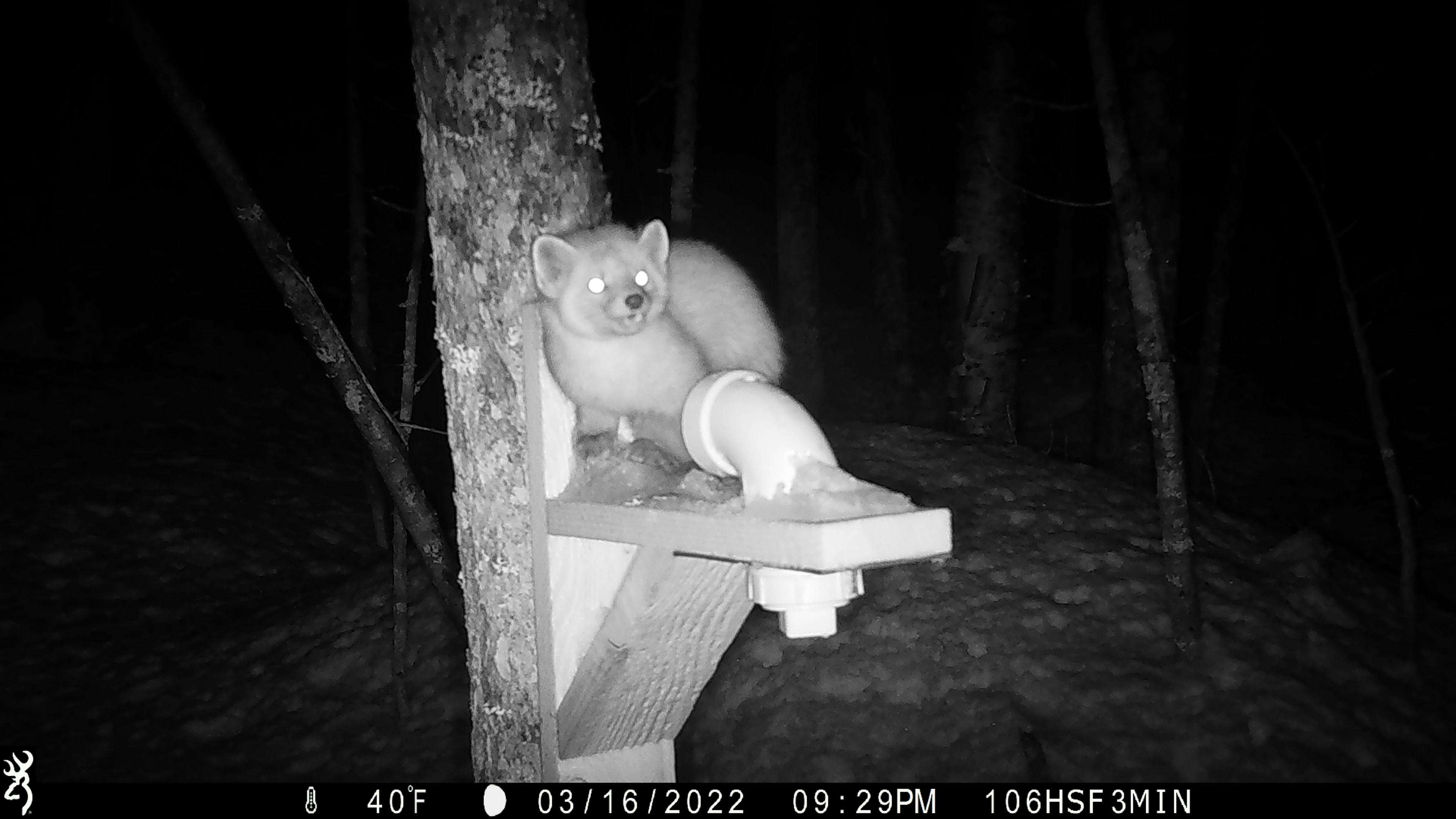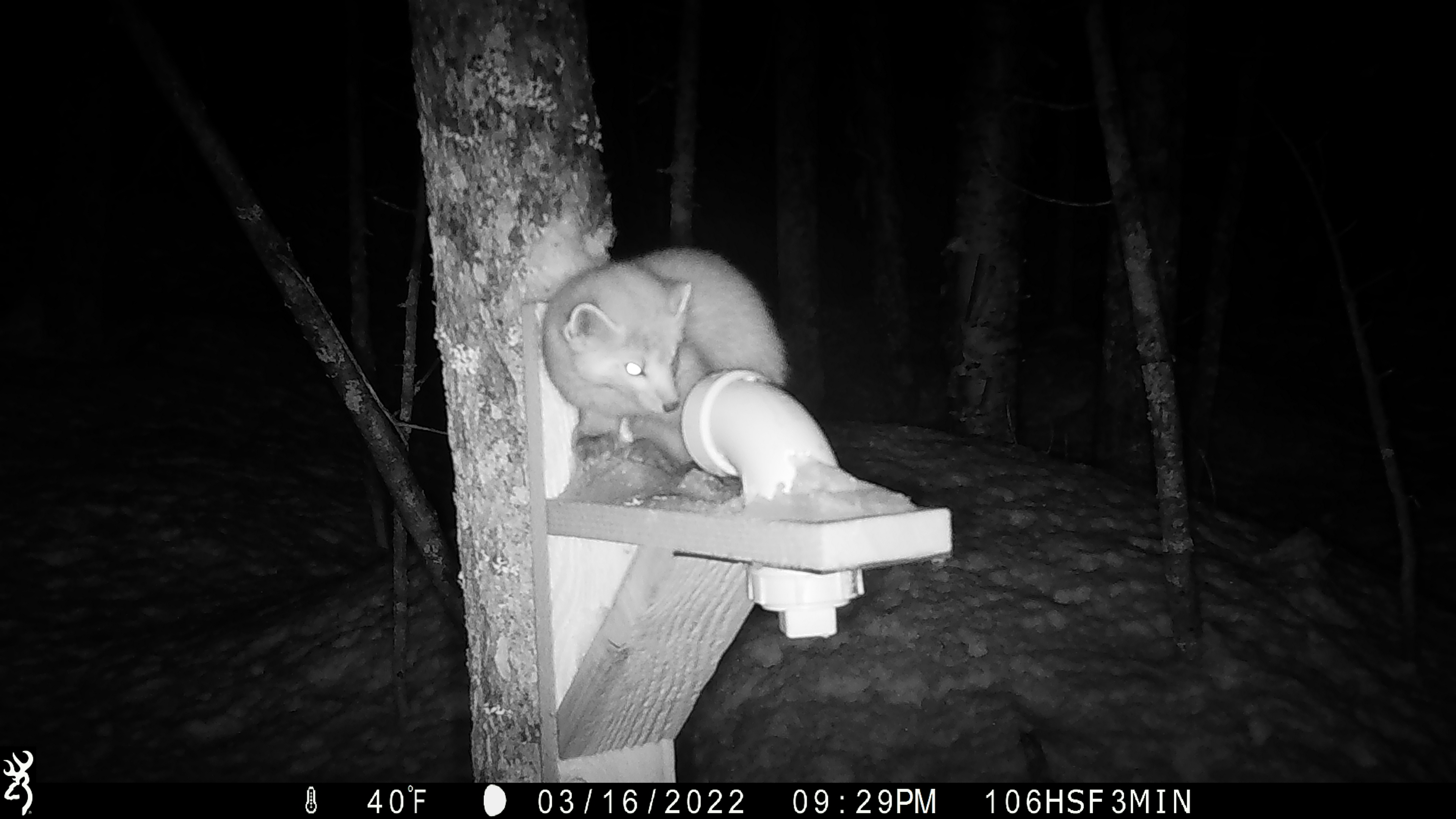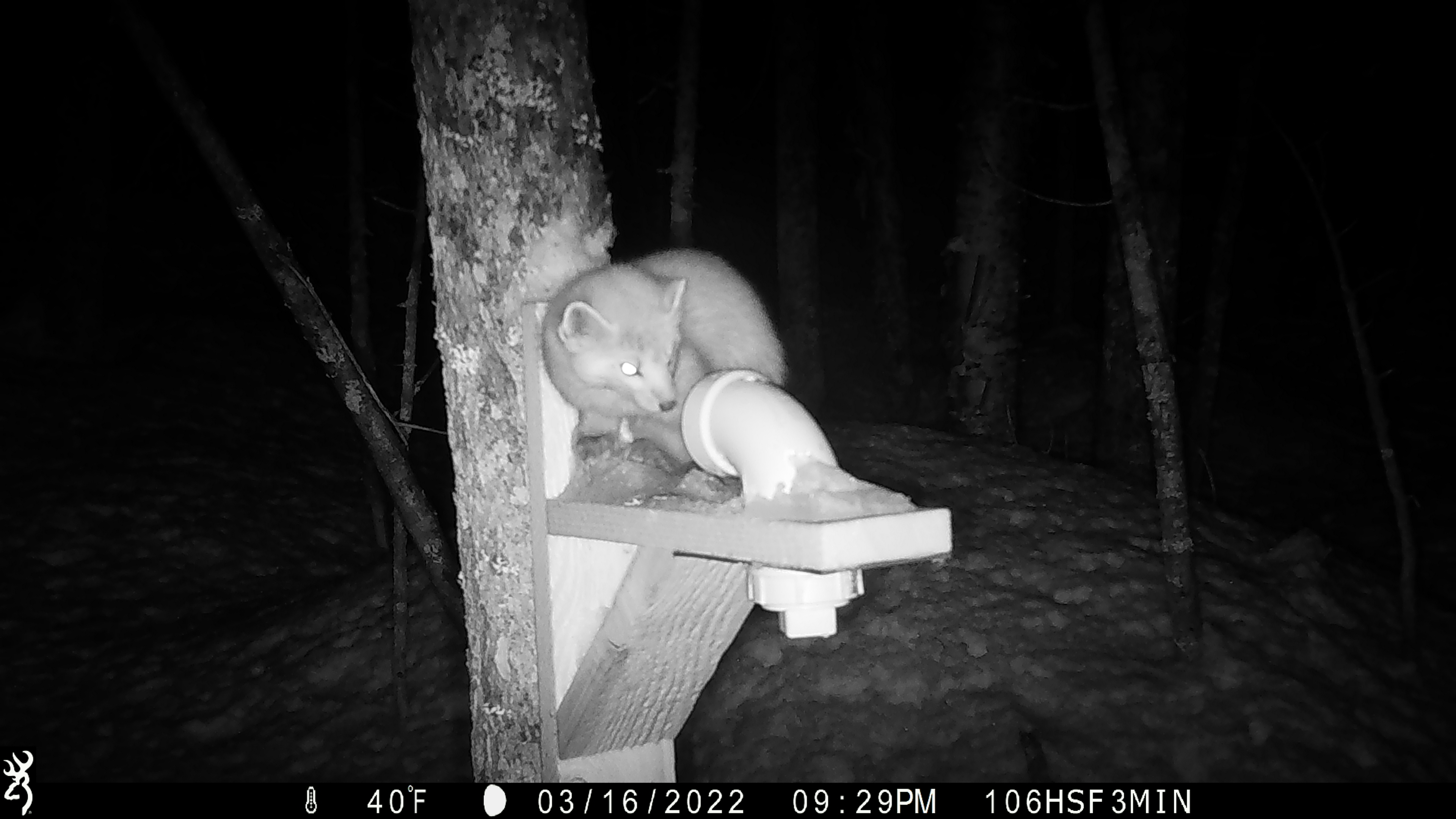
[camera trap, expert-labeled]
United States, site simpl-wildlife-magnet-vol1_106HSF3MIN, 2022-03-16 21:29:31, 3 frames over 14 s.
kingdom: Animalia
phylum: Chordata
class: Mammalia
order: Carnivora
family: Mustelidae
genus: Martes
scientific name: Martes americana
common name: american marten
American marten (Martes americana).